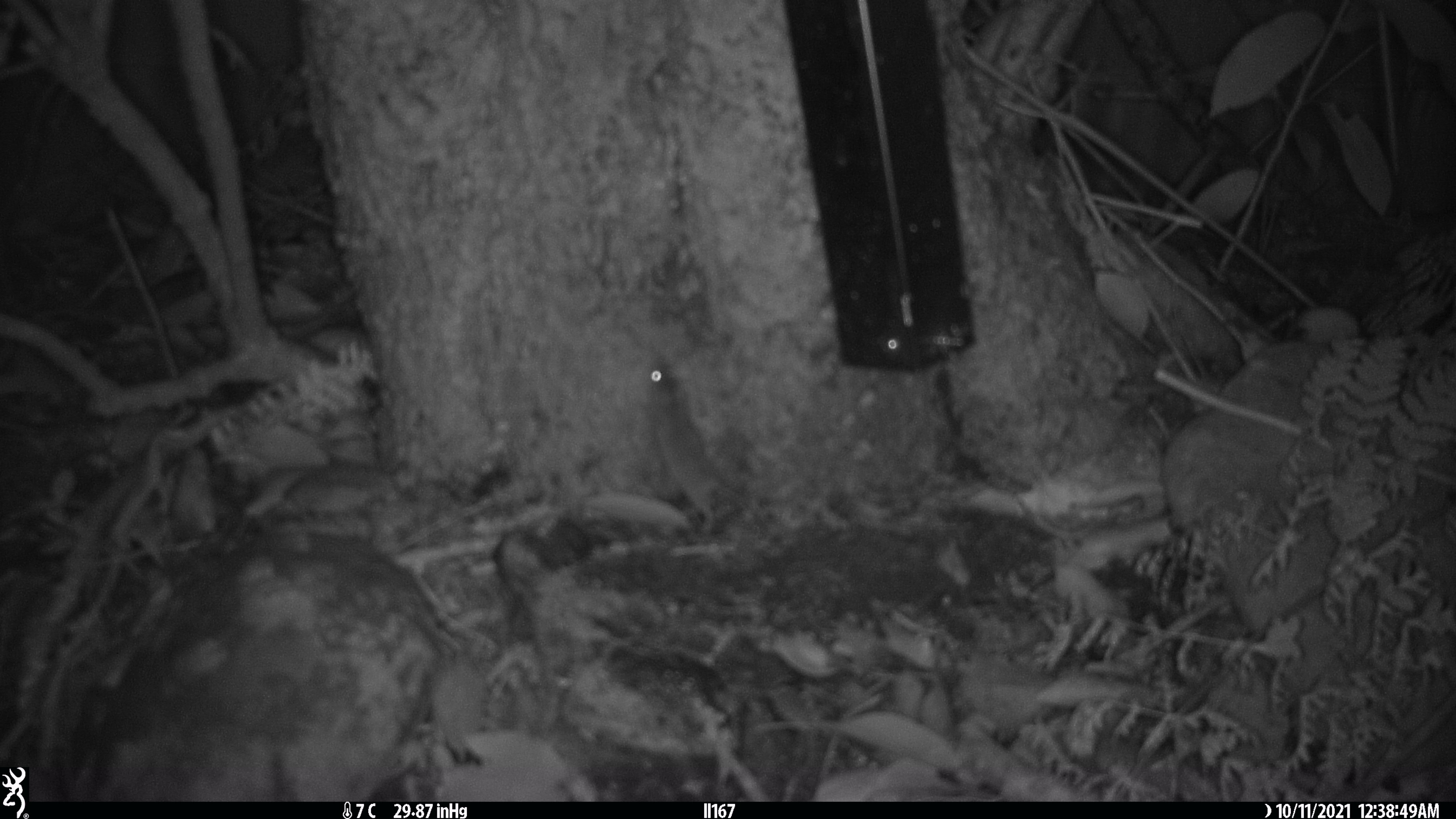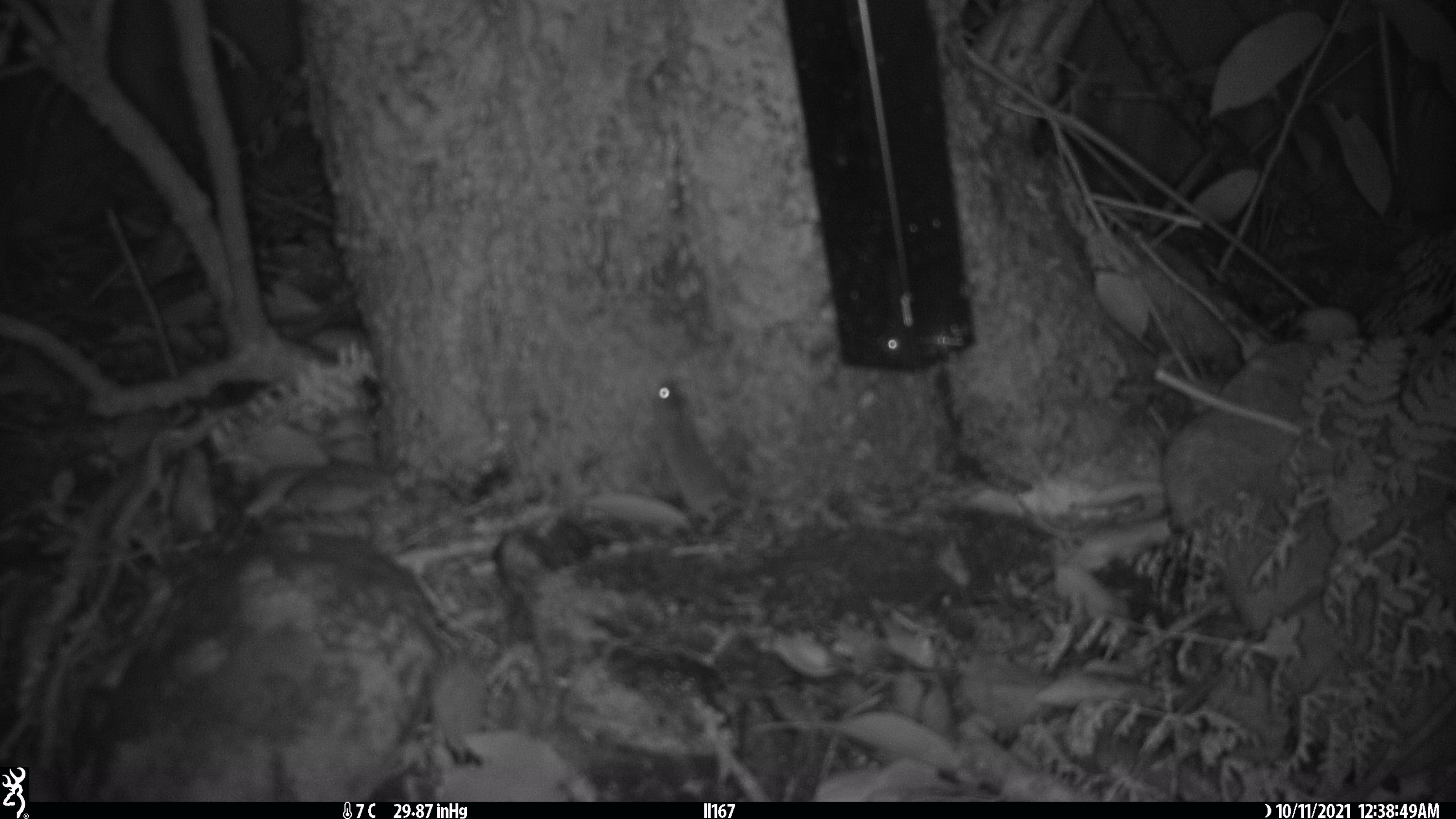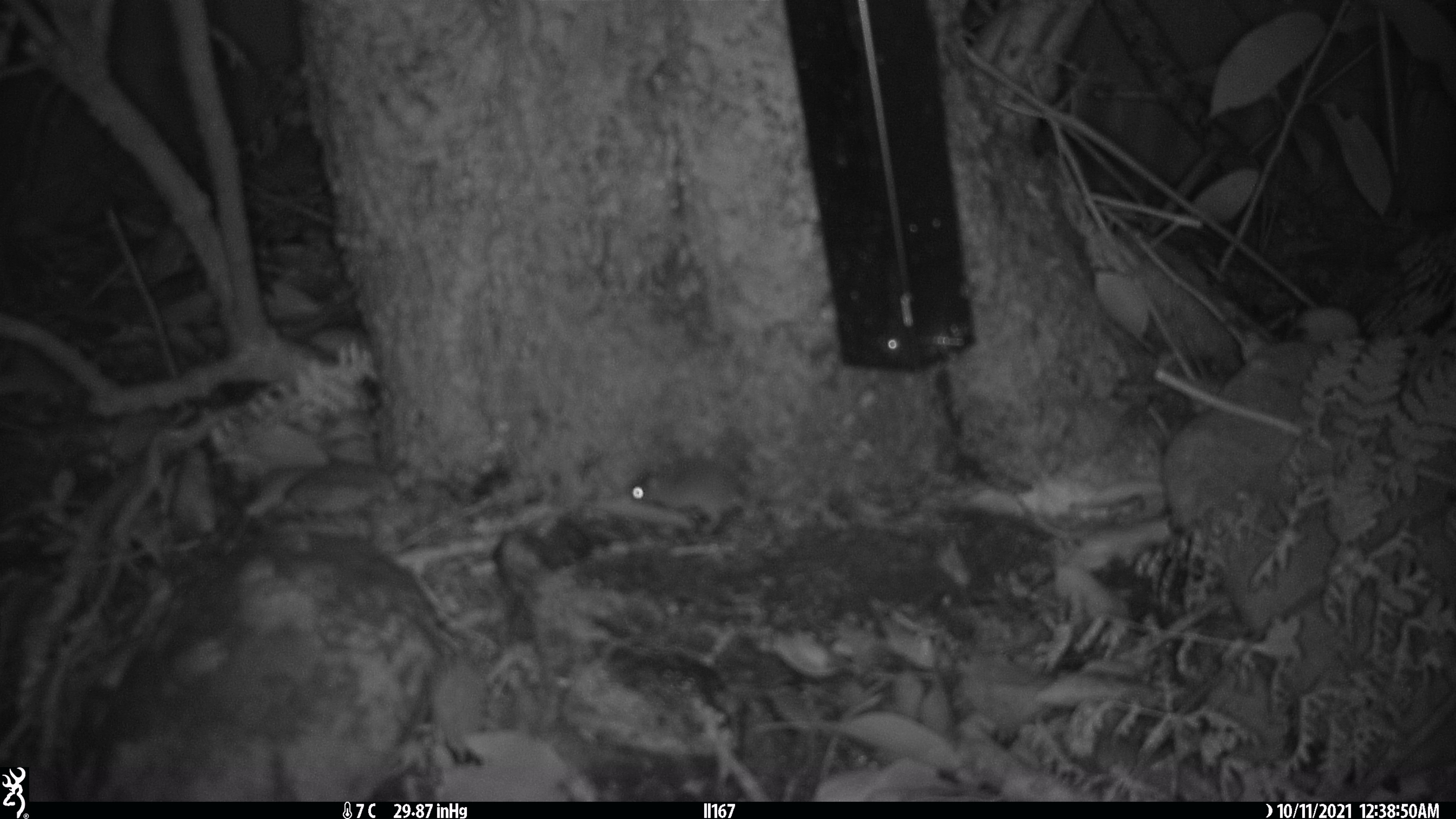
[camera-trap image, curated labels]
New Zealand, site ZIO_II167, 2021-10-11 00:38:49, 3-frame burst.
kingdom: Animalia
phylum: Chordata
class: Mammalia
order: Rodentia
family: Muridae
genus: Mus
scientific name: Mus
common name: mouse